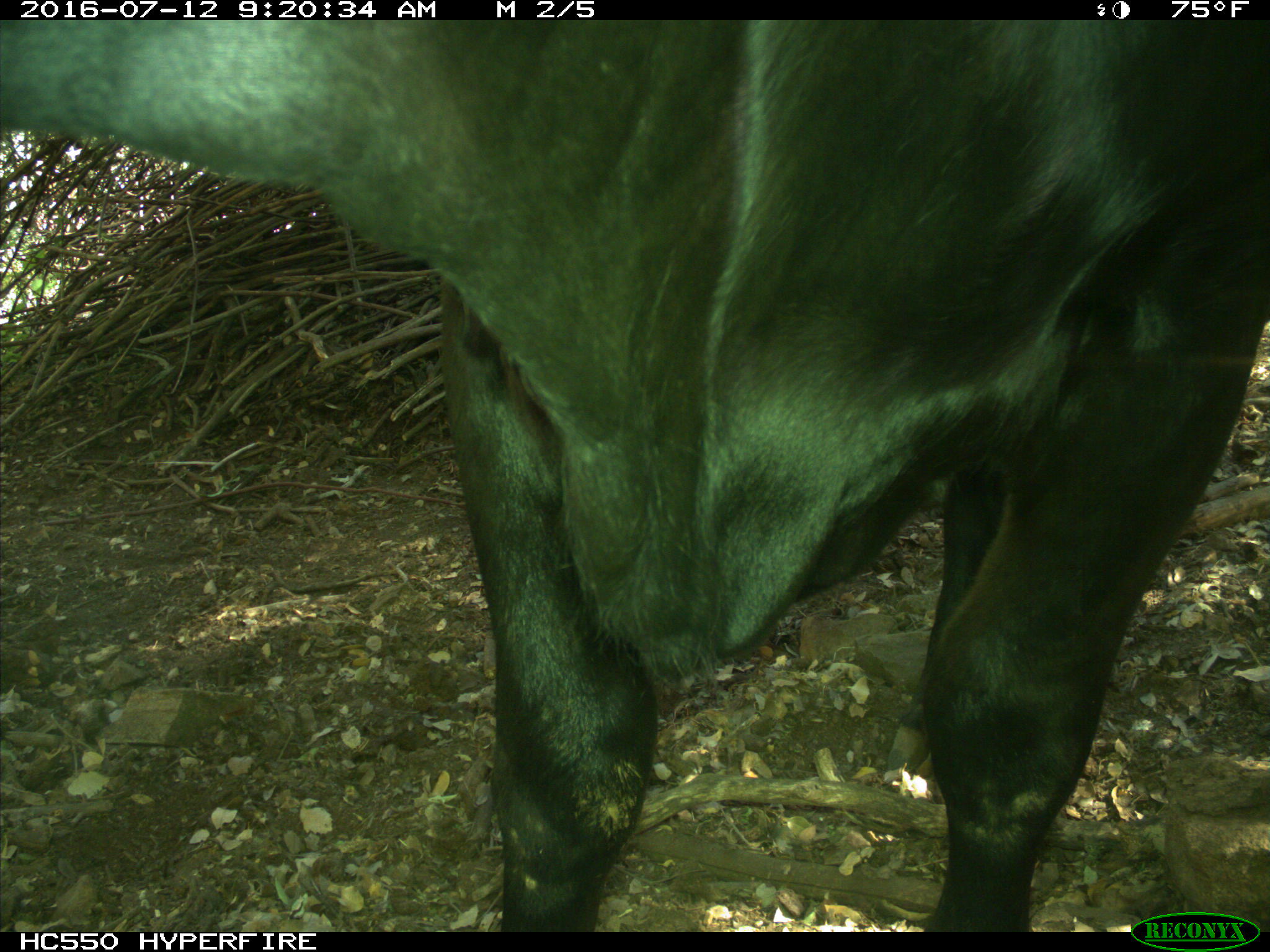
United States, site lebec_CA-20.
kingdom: Animalia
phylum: Chordata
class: Mammalia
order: Artiodactyla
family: Bovidae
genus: Bos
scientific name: Bos taurus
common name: domestic cow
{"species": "Bos taurus (domestic cow)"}